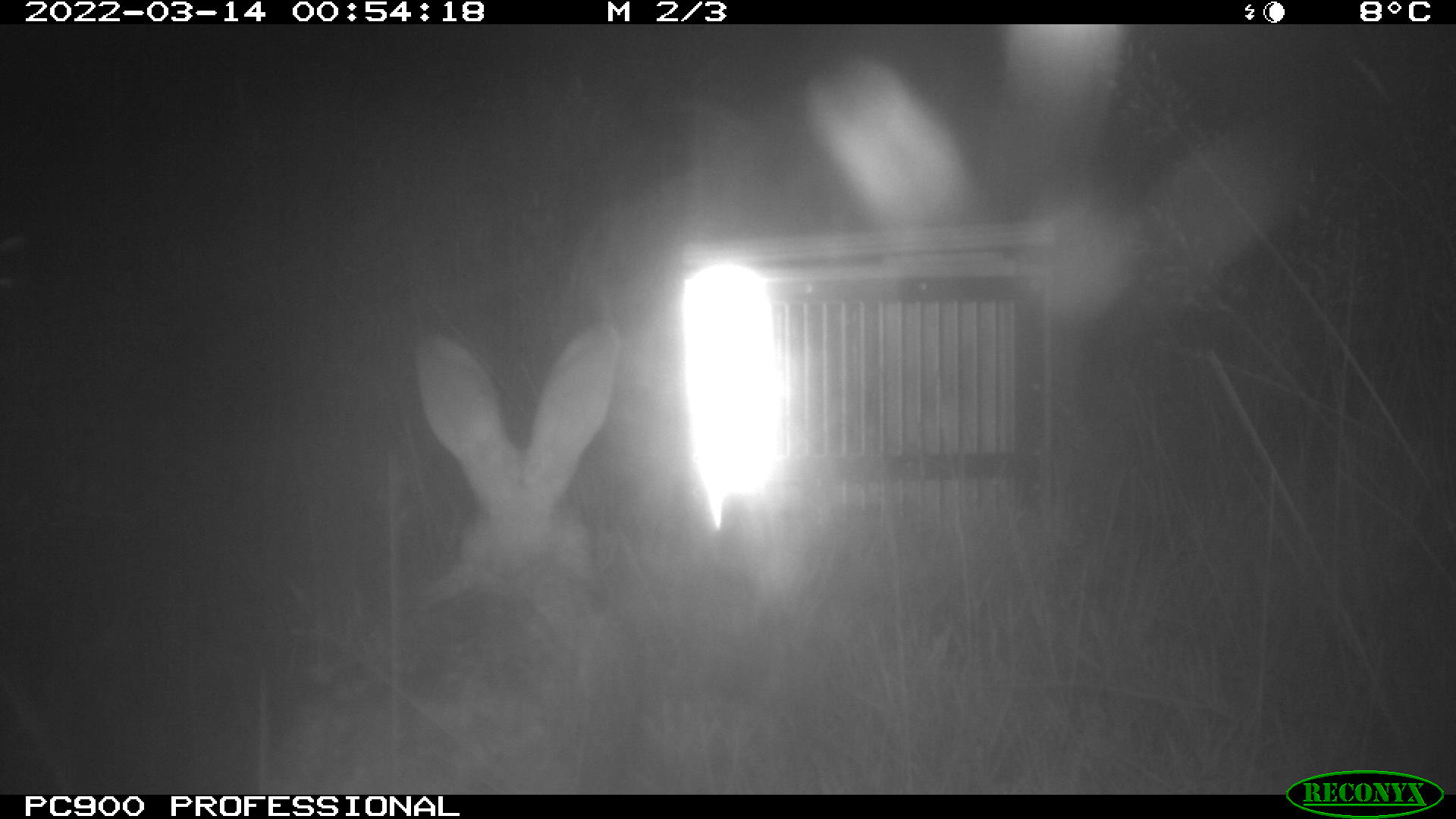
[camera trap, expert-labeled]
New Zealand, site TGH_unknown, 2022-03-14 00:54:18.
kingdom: Animalia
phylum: Chordata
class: Mammalia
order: Lagomorpha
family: Leporidae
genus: Oryctolagus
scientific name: Oryctolagus cuniculus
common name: european rabbit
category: rabbit